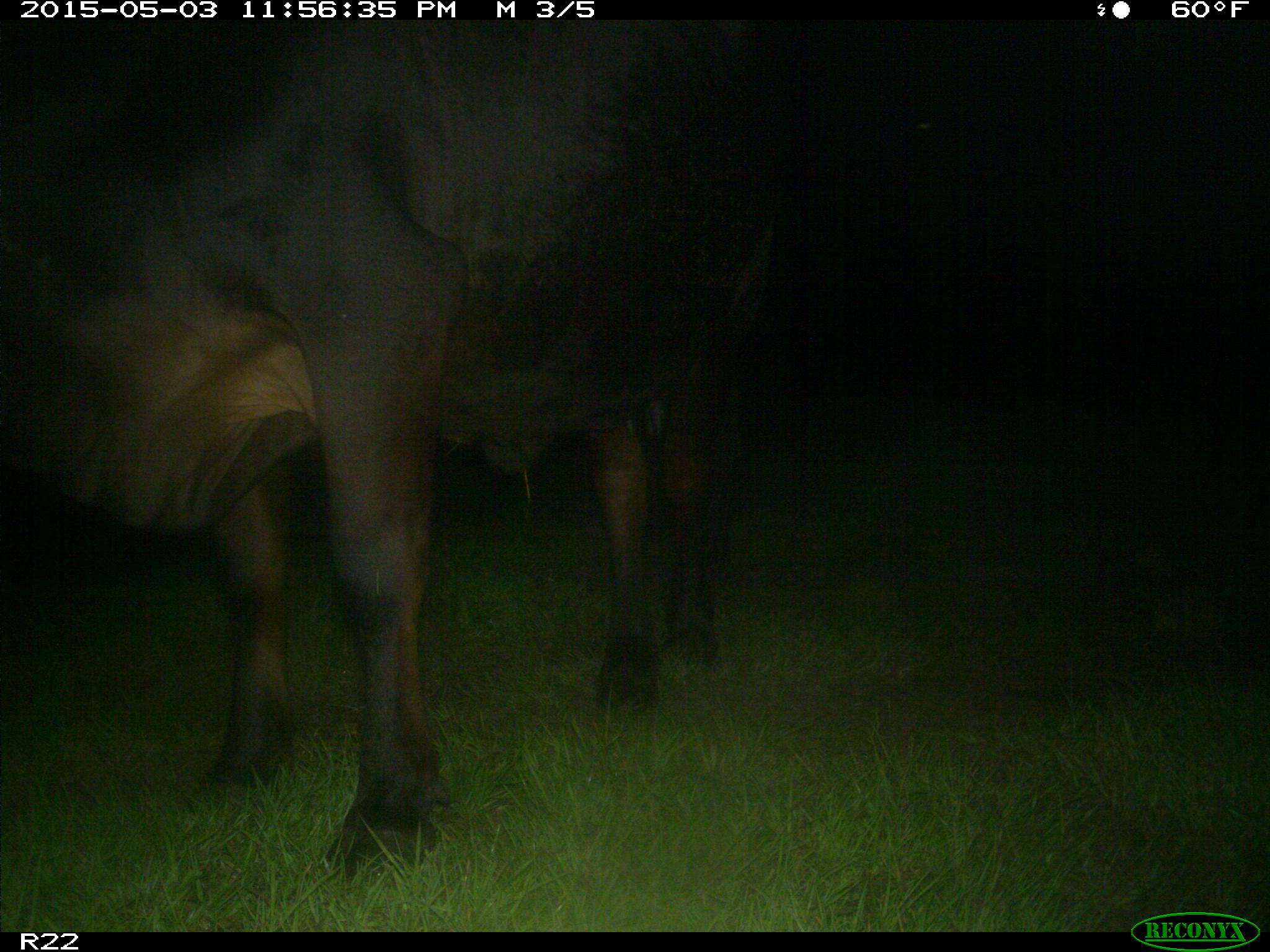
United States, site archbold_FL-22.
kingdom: Animalia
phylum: Chordata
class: Mammalia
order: Artiodactyla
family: Bovidae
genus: Bos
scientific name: Bos taurus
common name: domestic cow